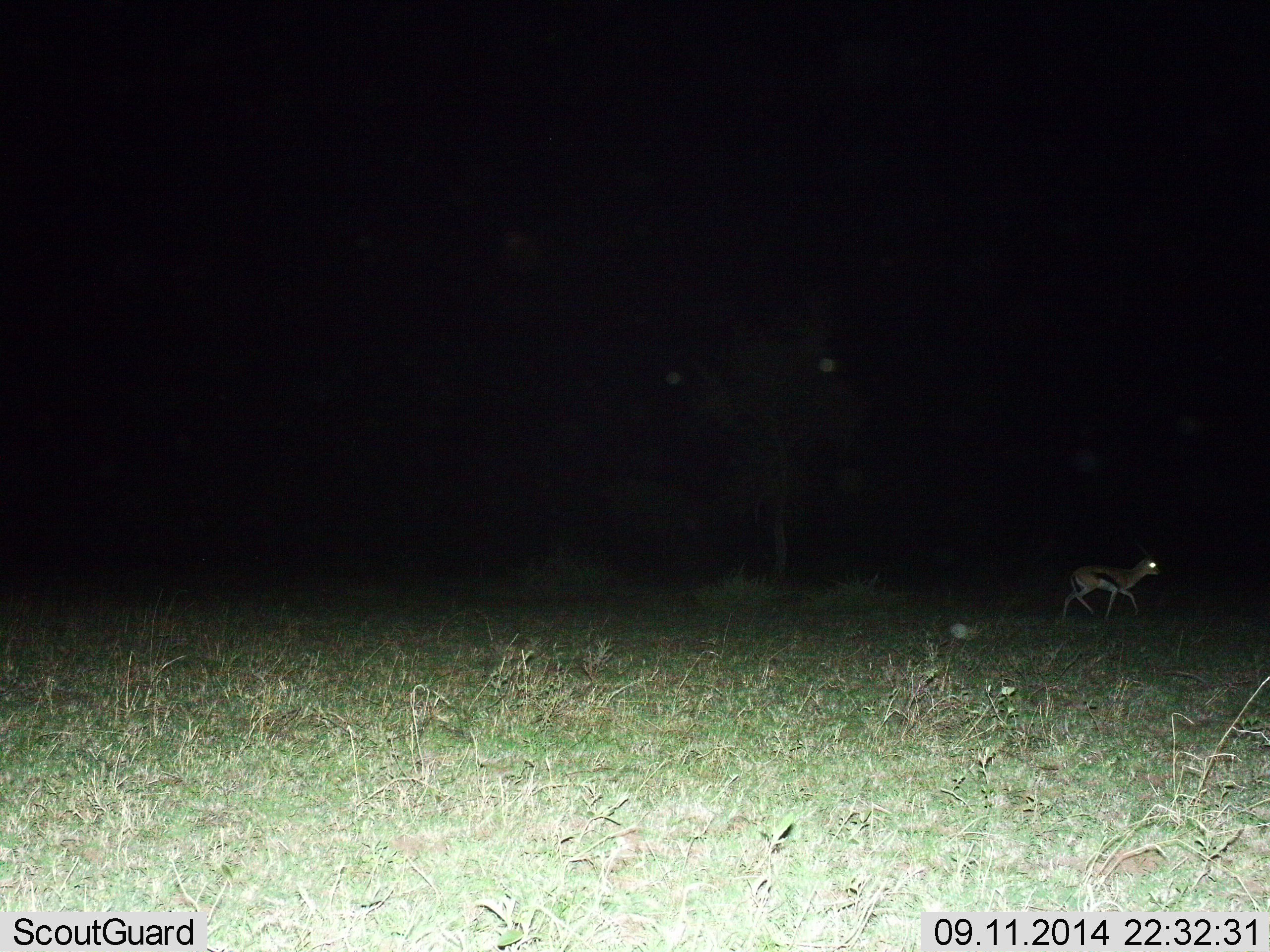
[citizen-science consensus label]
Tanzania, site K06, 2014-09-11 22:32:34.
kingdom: Animalia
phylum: Chordata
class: Mammalia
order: Artiodactyla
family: Bovidae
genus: Eudorcas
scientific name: Eudorcas thomsonii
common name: thomson's gazelle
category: gazellethomsons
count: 1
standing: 30%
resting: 0%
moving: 70%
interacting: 0%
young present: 0%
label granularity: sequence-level